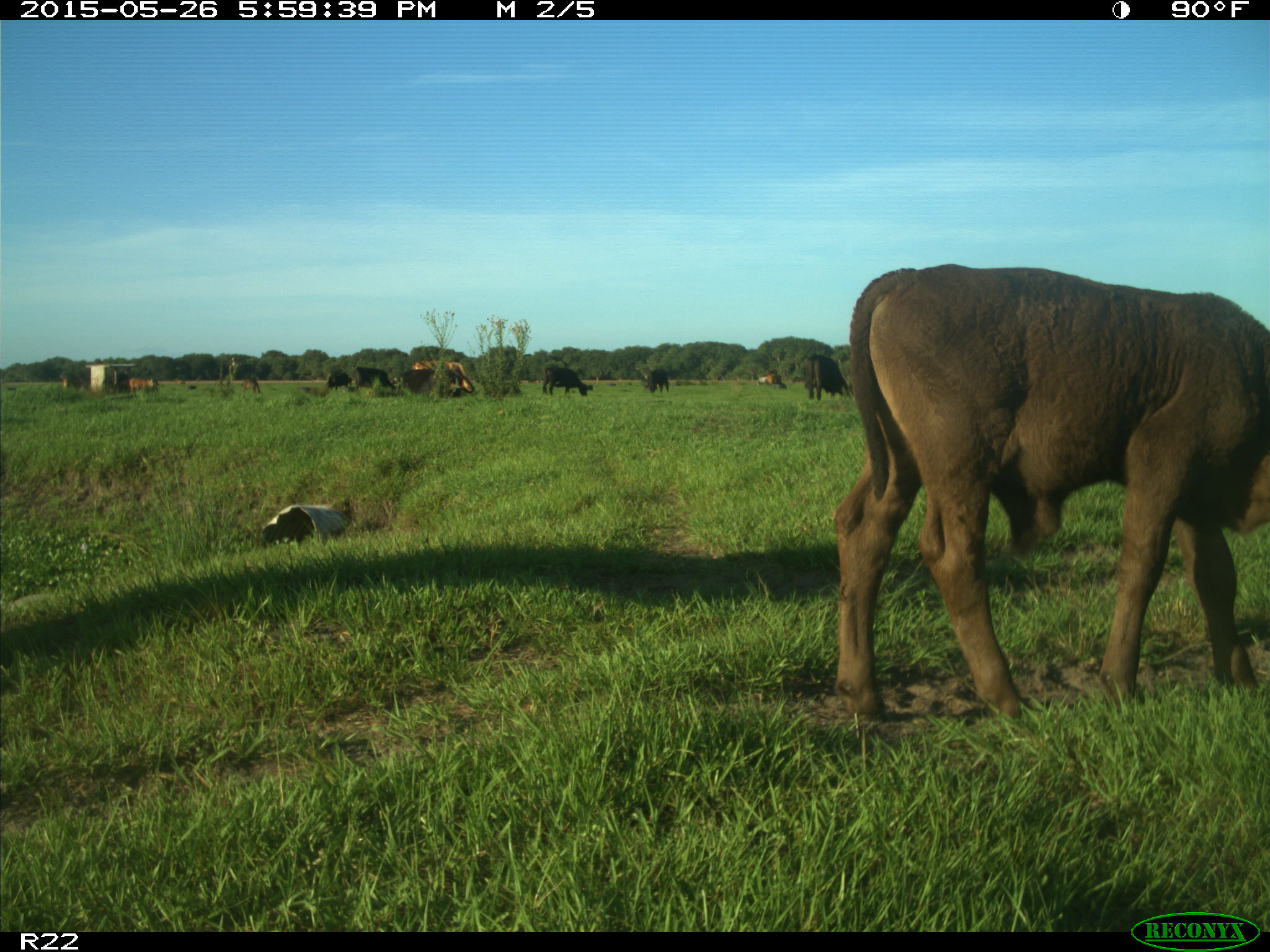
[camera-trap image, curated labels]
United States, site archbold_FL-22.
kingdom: Animalia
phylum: Chordata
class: Mammalia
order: Artiodactyla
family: Bovidae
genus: Bos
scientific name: Bos taurus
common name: domestic cow